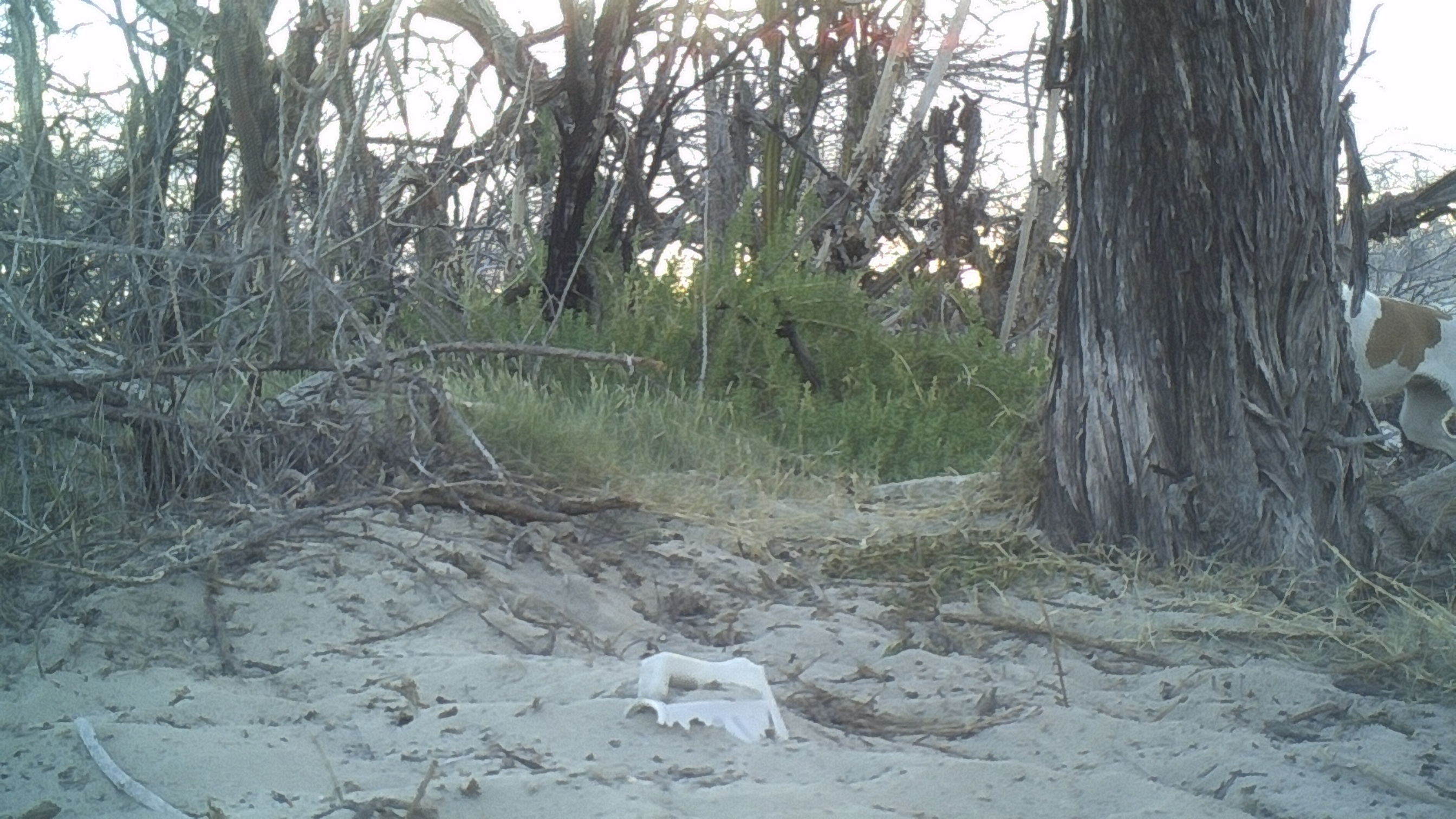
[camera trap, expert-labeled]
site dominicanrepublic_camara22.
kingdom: Animalia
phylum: Chordata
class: Mammalia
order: Carnivora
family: Canidae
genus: Canis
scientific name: Canis familiaris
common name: domestic dog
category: dog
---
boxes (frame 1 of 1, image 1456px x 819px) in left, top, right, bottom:
dog: 1334, 271, 1456, 467